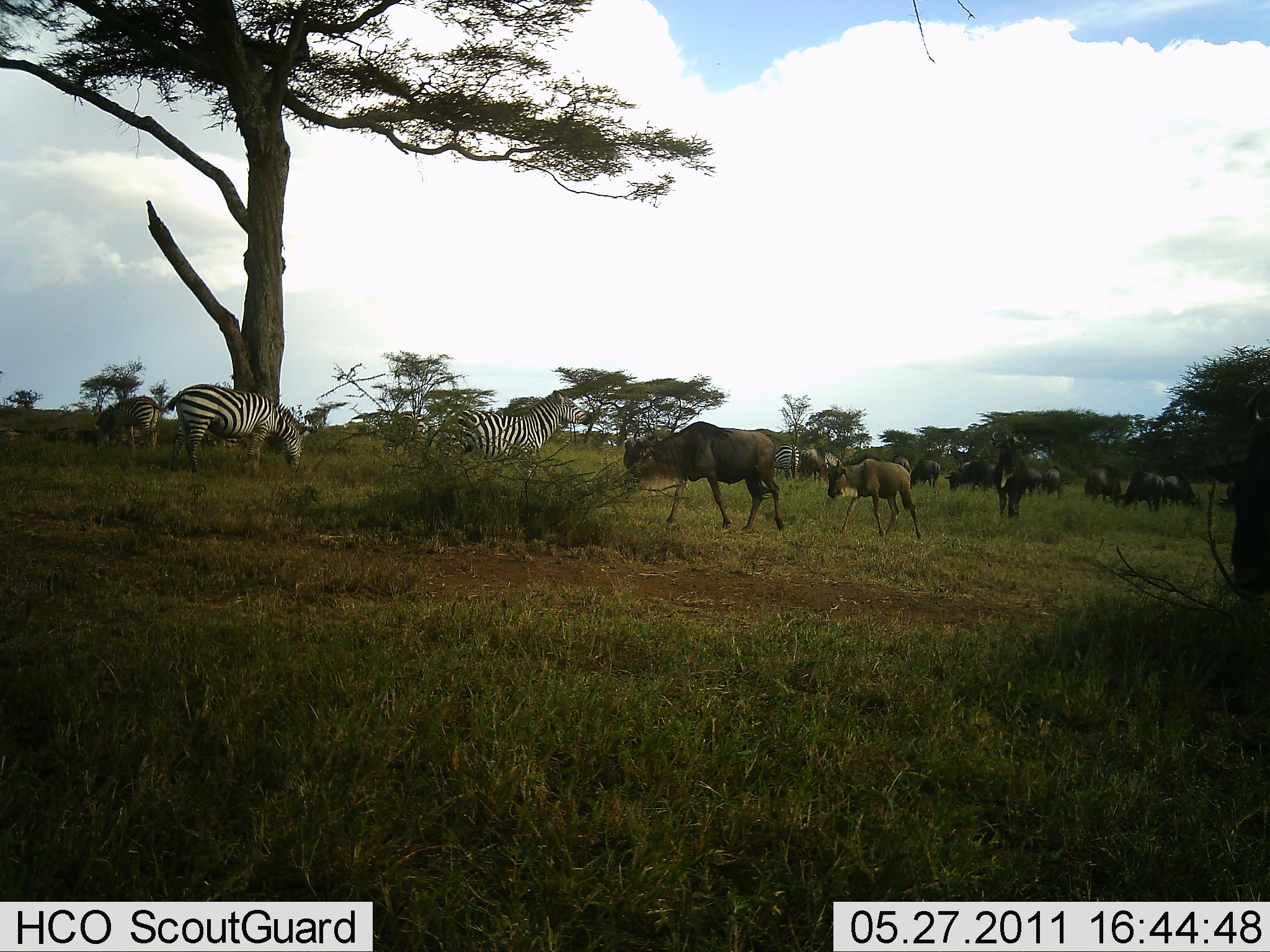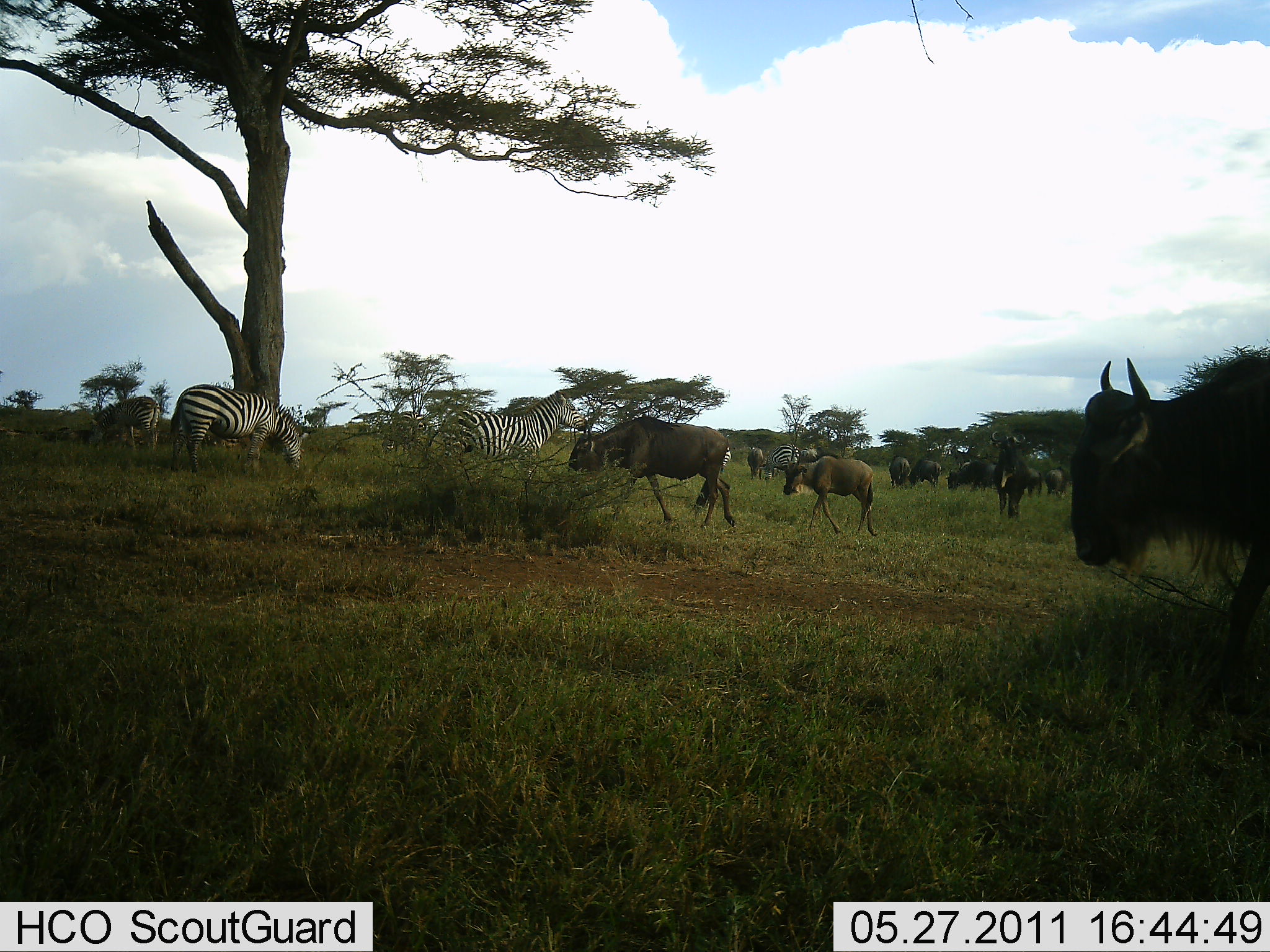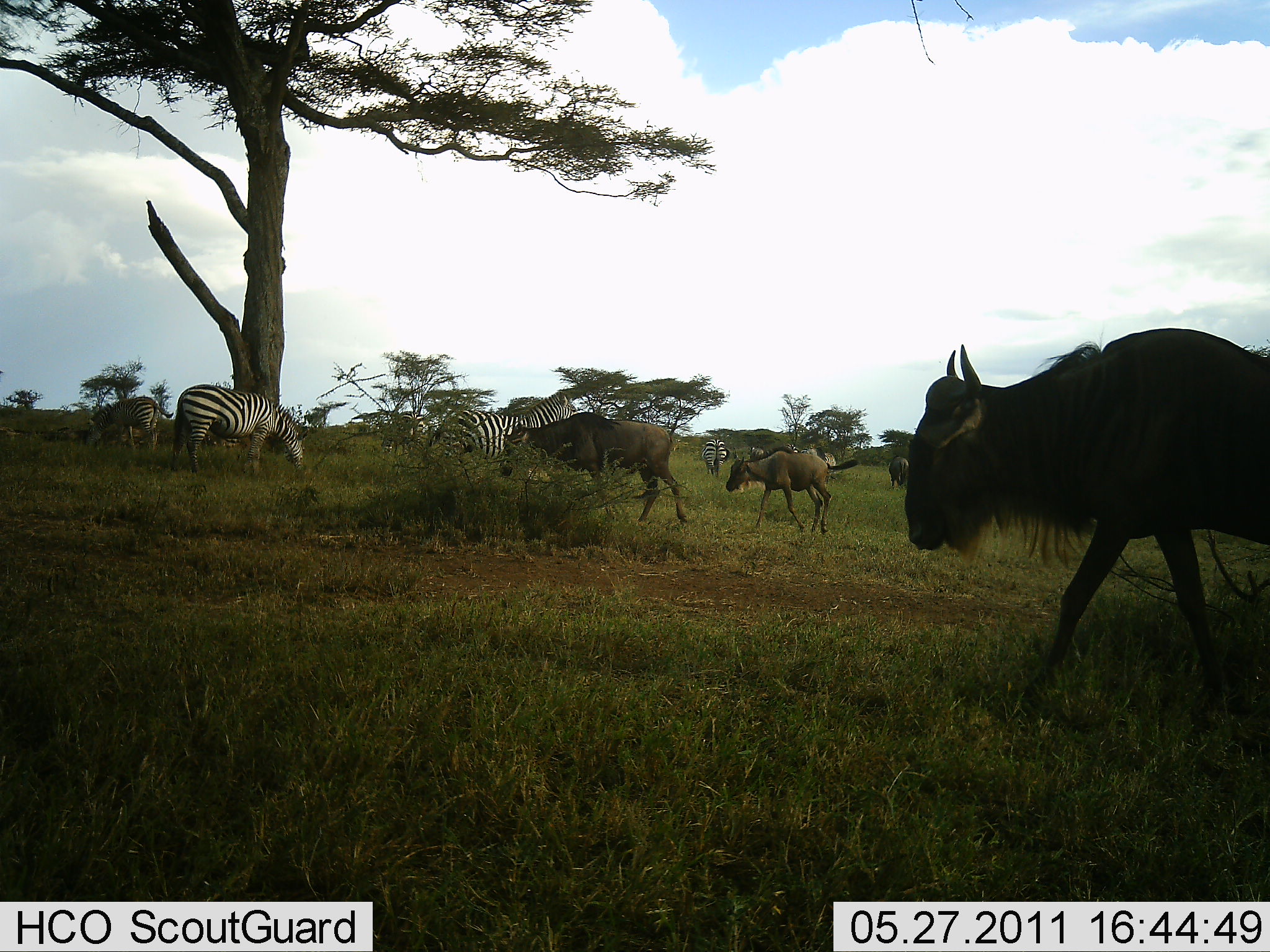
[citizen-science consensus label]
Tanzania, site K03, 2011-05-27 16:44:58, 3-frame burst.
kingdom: Animalia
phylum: Chordata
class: Mammalia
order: Artiodactyla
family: Bovidae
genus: Connochaetes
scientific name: Connochaetes taurinus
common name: blue wildebeest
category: wildebeest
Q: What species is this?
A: Wildebeest (blue wildebeest) (Connochaetes taurinus).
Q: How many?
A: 10.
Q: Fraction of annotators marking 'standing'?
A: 40%.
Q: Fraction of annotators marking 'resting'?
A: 0%.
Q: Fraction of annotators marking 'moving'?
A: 100%.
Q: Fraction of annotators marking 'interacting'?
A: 0%.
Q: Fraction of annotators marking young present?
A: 50%.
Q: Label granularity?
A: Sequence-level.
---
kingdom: Animalia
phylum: Chordata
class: Mammalia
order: Perissodactyla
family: Equidae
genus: Equus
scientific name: Equus quagga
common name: plains zebra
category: zebra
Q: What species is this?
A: Zebra (plains zebra) (Equus quagga).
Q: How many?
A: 4.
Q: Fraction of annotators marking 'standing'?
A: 60%.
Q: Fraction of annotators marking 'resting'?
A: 10%.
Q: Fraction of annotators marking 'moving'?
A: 0%.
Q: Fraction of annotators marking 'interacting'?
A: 0%.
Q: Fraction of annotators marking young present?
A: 0%.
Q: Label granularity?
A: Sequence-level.